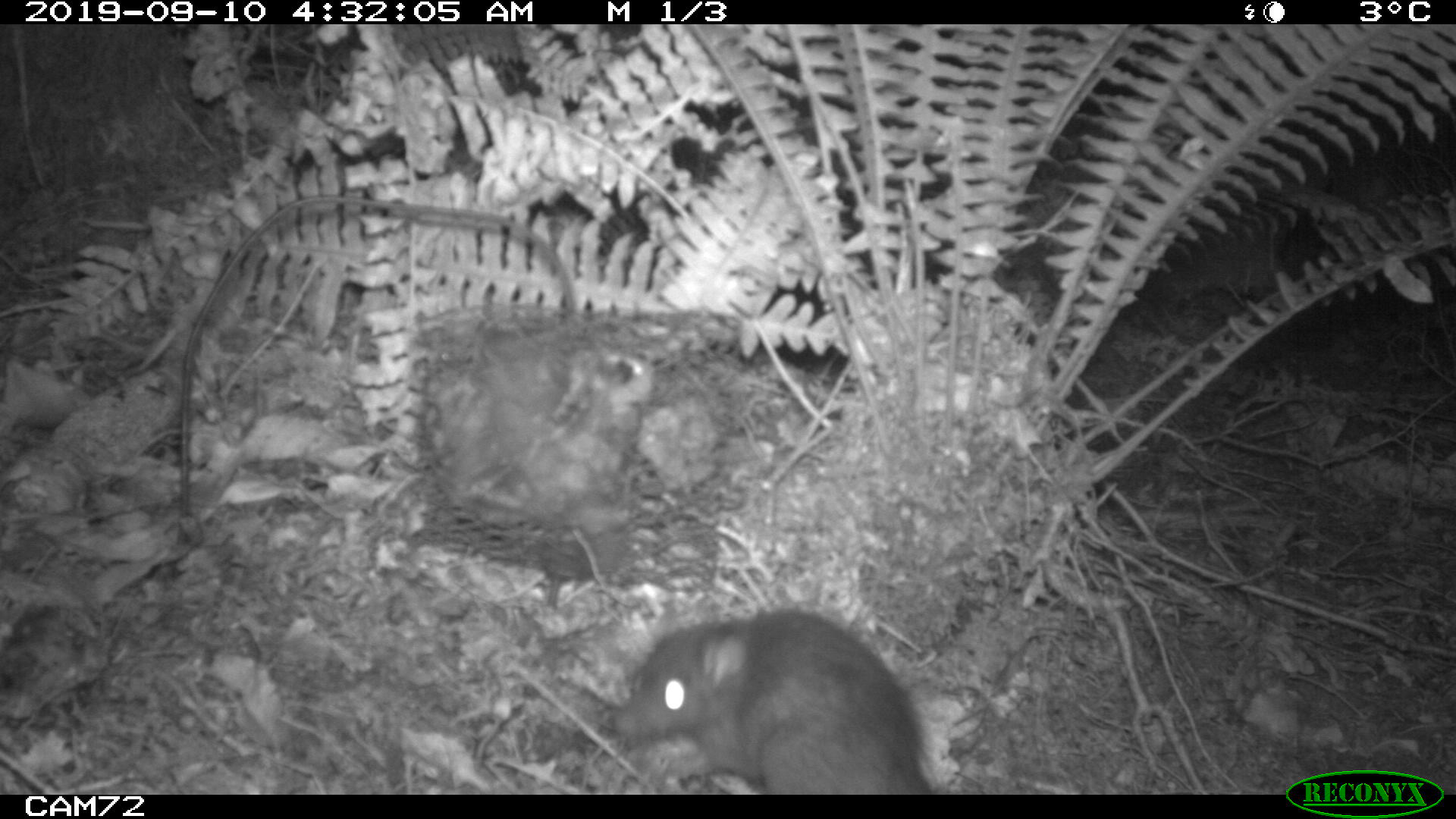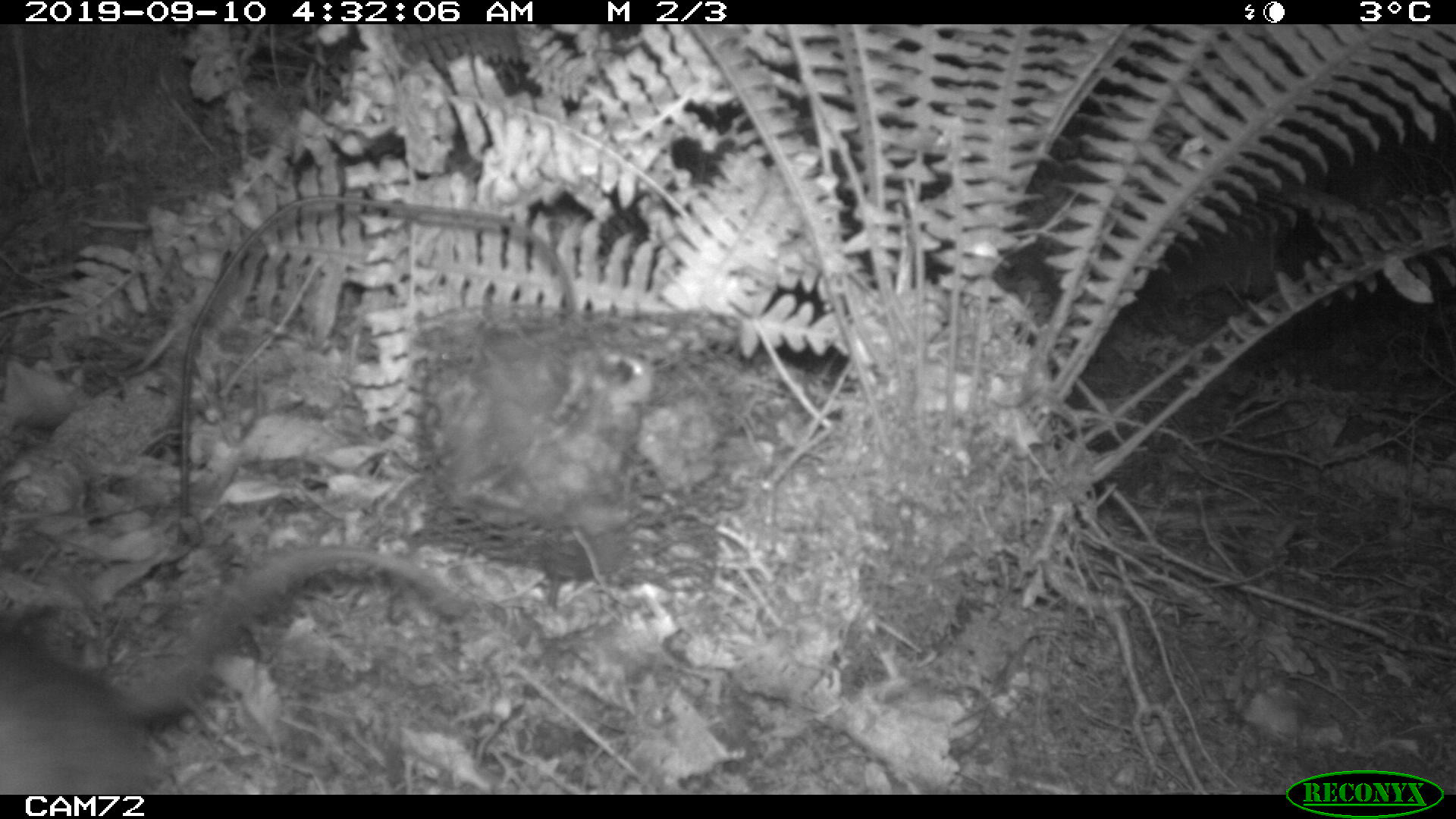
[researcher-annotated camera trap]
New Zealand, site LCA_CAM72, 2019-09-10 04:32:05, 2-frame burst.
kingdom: Animalia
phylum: Chordata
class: Mammalia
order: Rodentia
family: Muridae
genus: Rattus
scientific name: Rattus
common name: rat